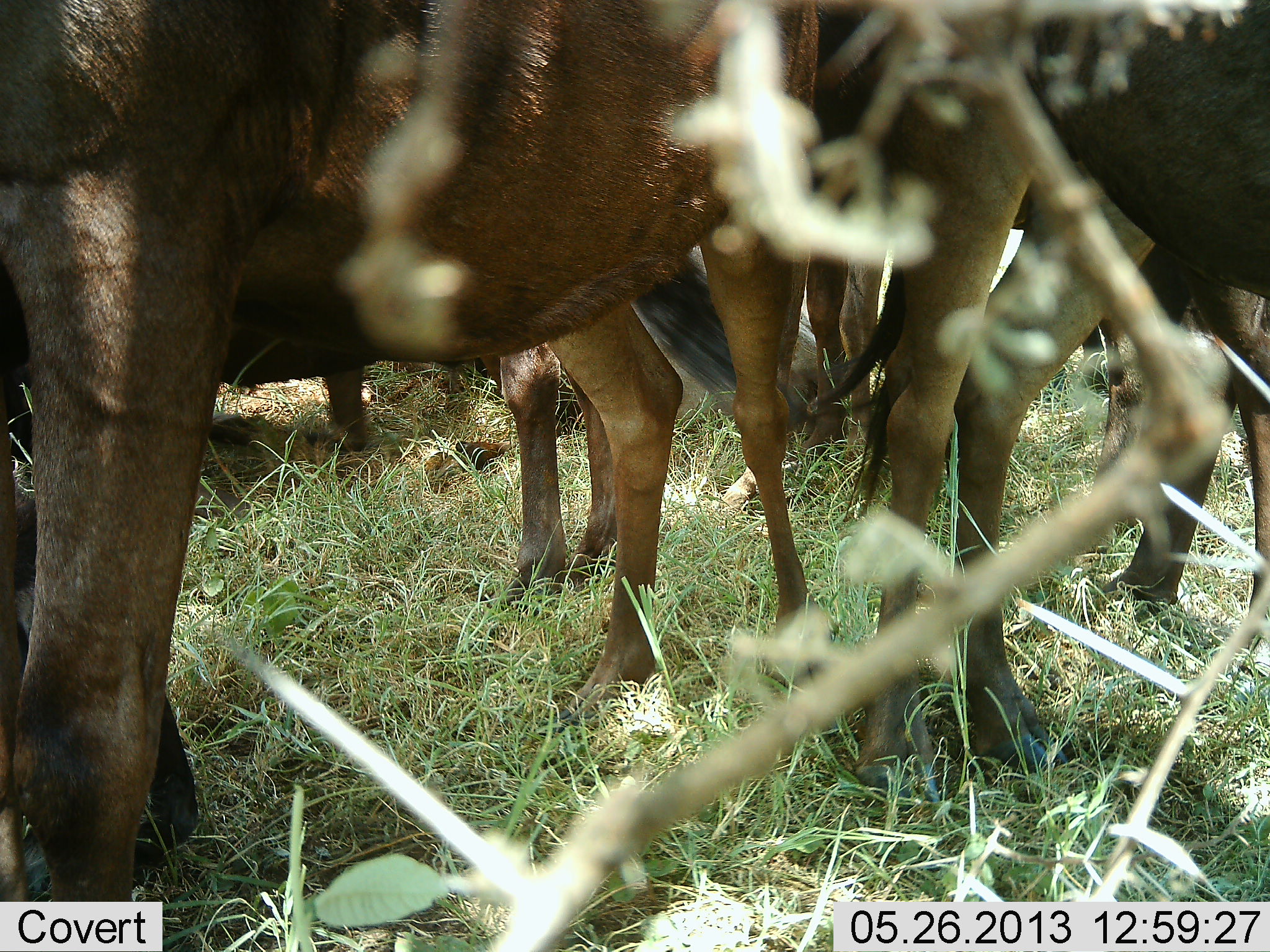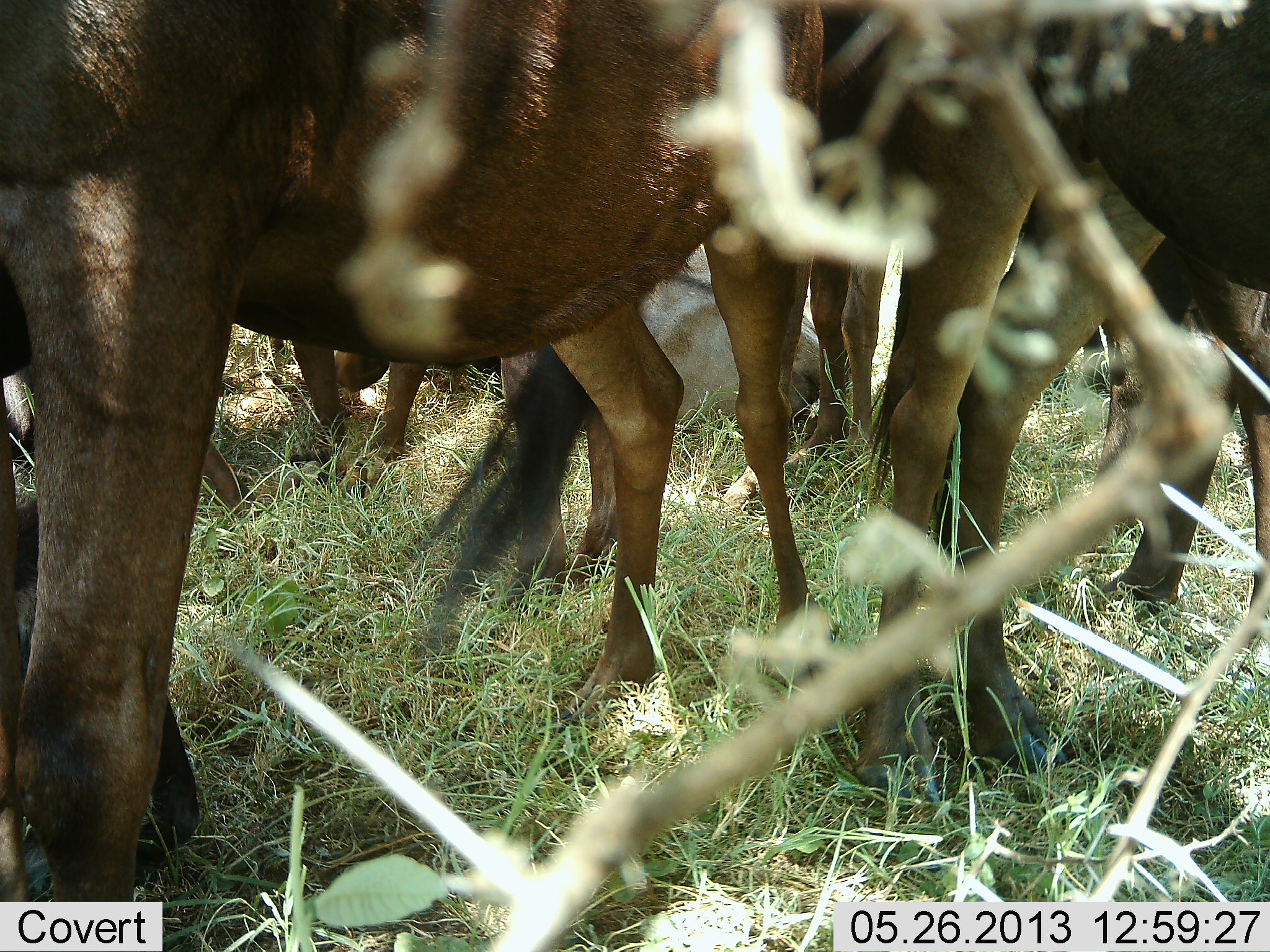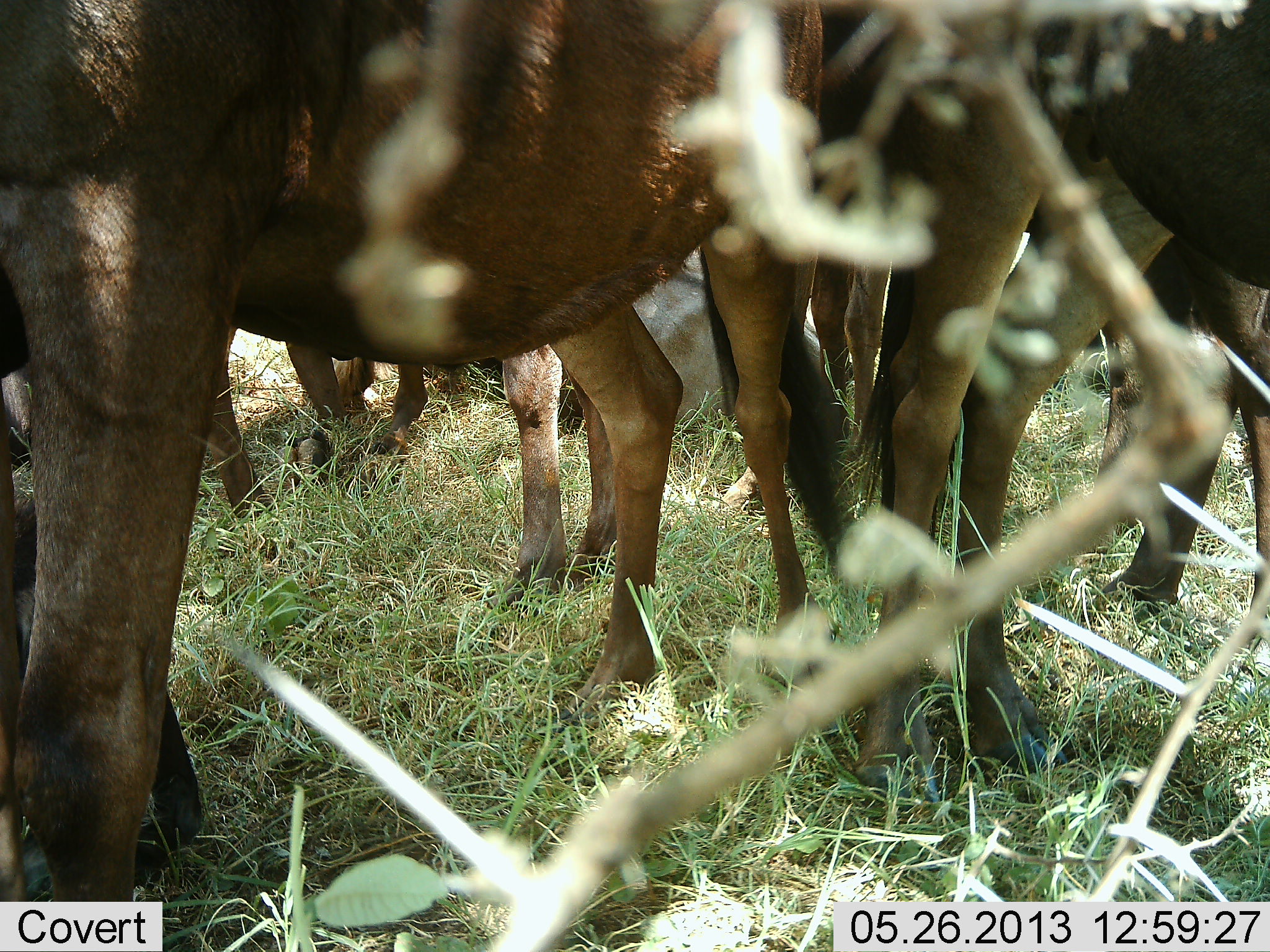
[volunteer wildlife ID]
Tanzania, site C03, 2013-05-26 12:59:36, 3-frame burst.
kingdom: Animalia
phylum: Chordata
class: Mammalia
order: Artiodactyla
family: Bovidae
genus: Connochaetes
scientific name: Connochaetes taurinus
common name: blue wildebeest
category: wildebeest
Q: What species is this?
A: Wildebeest (blue wildebeest) (Connochaetes taurinus).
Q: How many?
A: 8.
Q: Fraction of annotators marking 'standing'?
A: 100%.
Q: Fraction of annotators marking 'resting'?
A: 40%.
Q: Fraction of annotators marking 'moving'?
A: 10%.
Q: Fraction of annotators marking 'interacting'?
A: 0%.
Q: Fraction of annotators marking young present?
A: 0%.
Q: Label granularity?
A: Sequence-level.